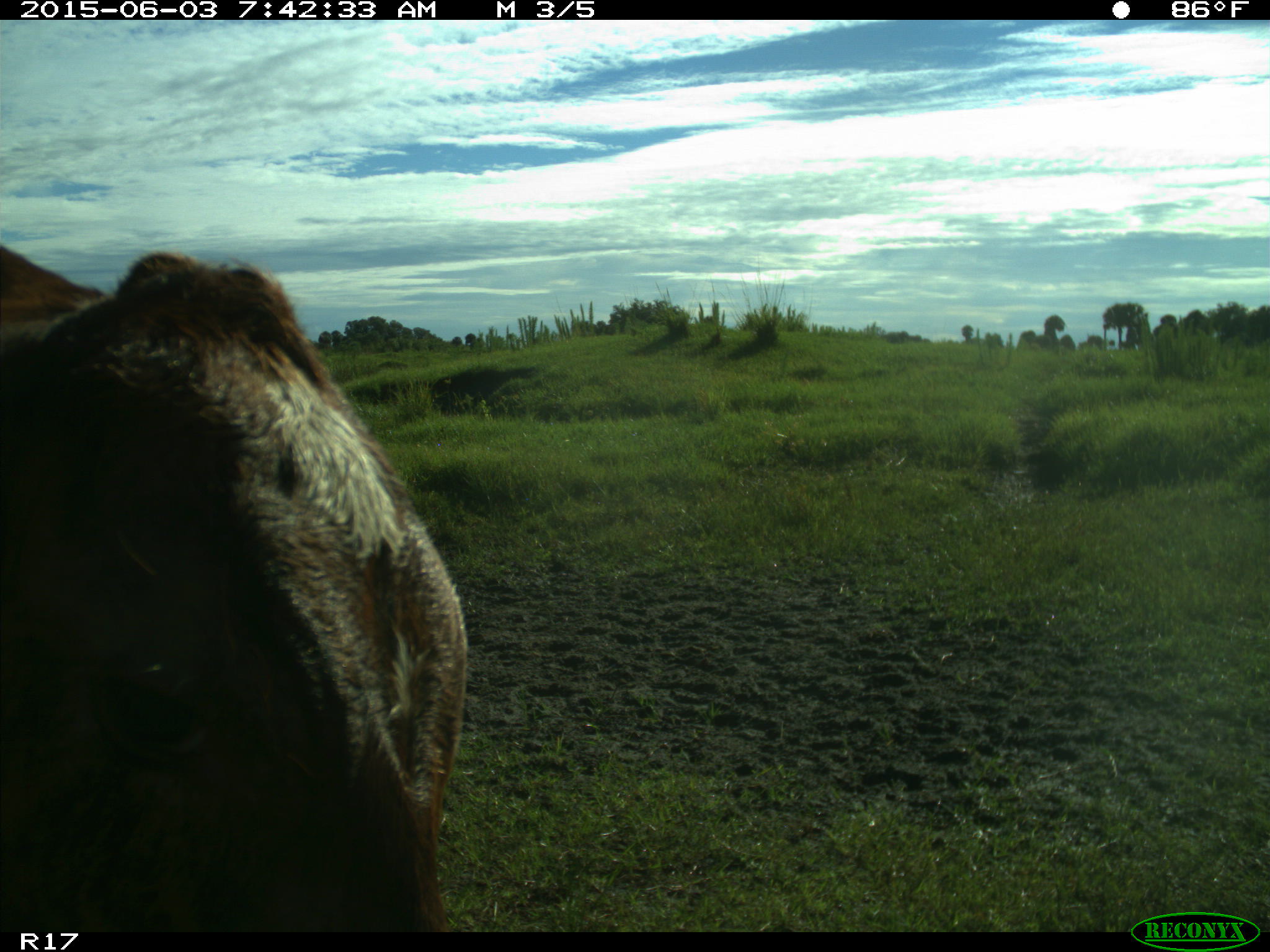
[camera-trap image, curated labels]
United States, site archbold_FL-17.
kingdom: Animalia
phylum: Chordata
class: Mammalia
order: Artiodactyla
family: Bovidae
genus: Bos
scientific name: Bos taurus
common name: domestic cow